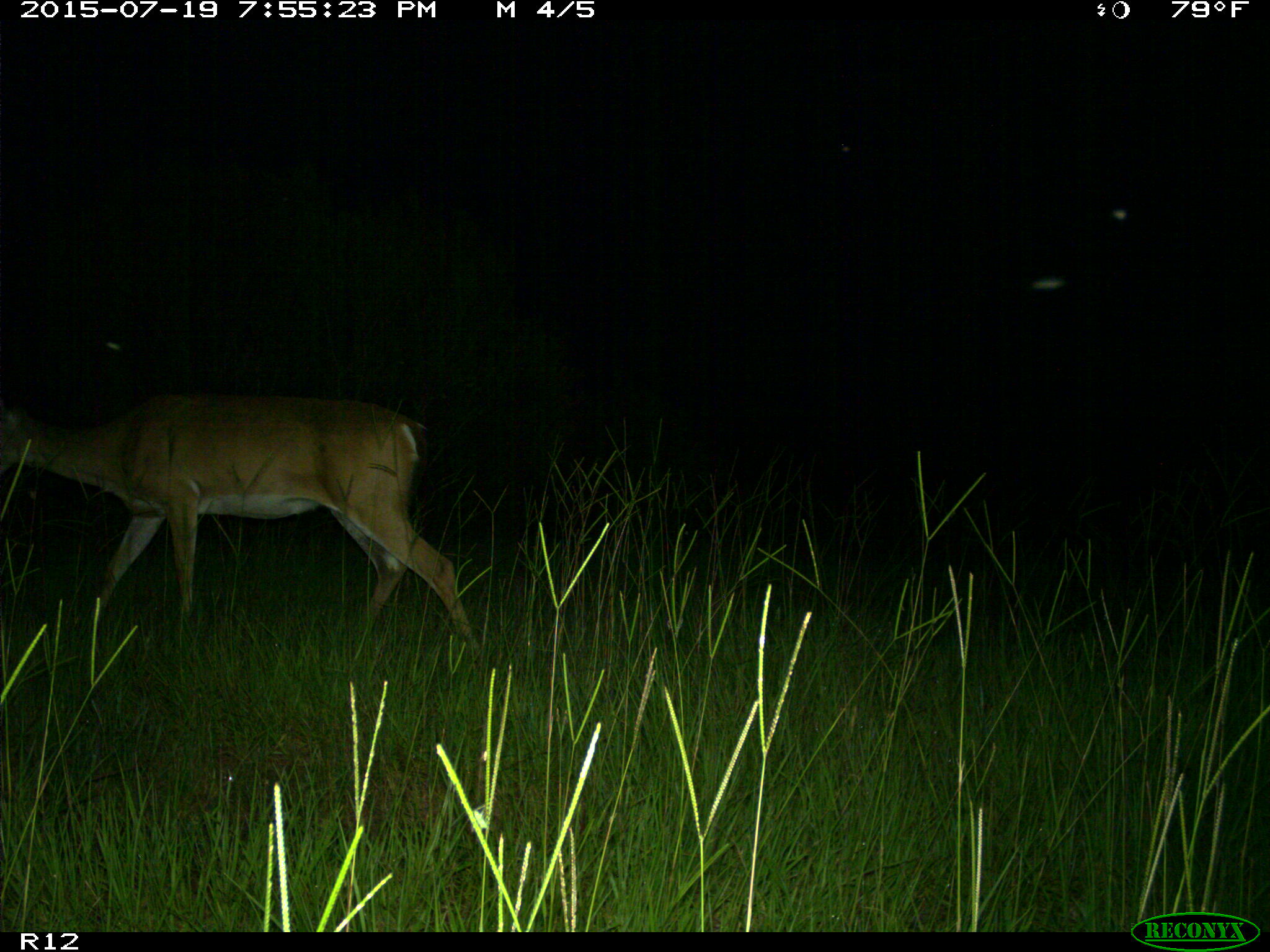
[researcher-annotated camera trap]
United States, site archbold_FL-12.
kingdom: Animalia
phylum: Chordata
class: Mammalia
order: Artiodactyla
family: Cervidae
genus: Odocoileus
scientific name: Odocoileus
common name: deer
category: unidentified deer